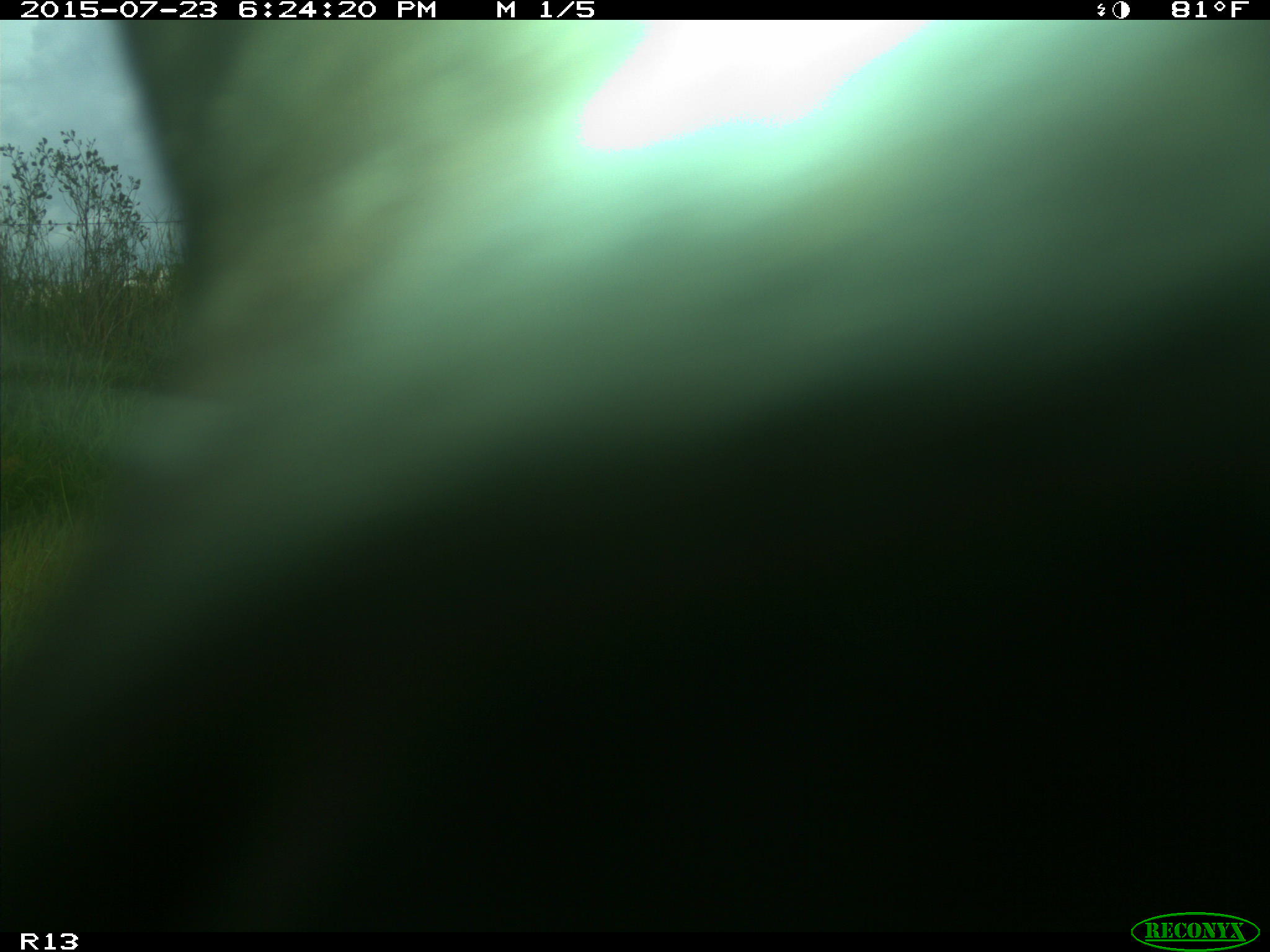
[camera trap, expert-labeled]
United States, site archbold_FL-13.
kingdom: Animalia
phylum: Chordata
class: Mammalia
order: Artiodactyla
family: Bovidae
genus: Bos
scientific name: Bos taurus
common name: domestic cow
Bos taurus (domestic cow).